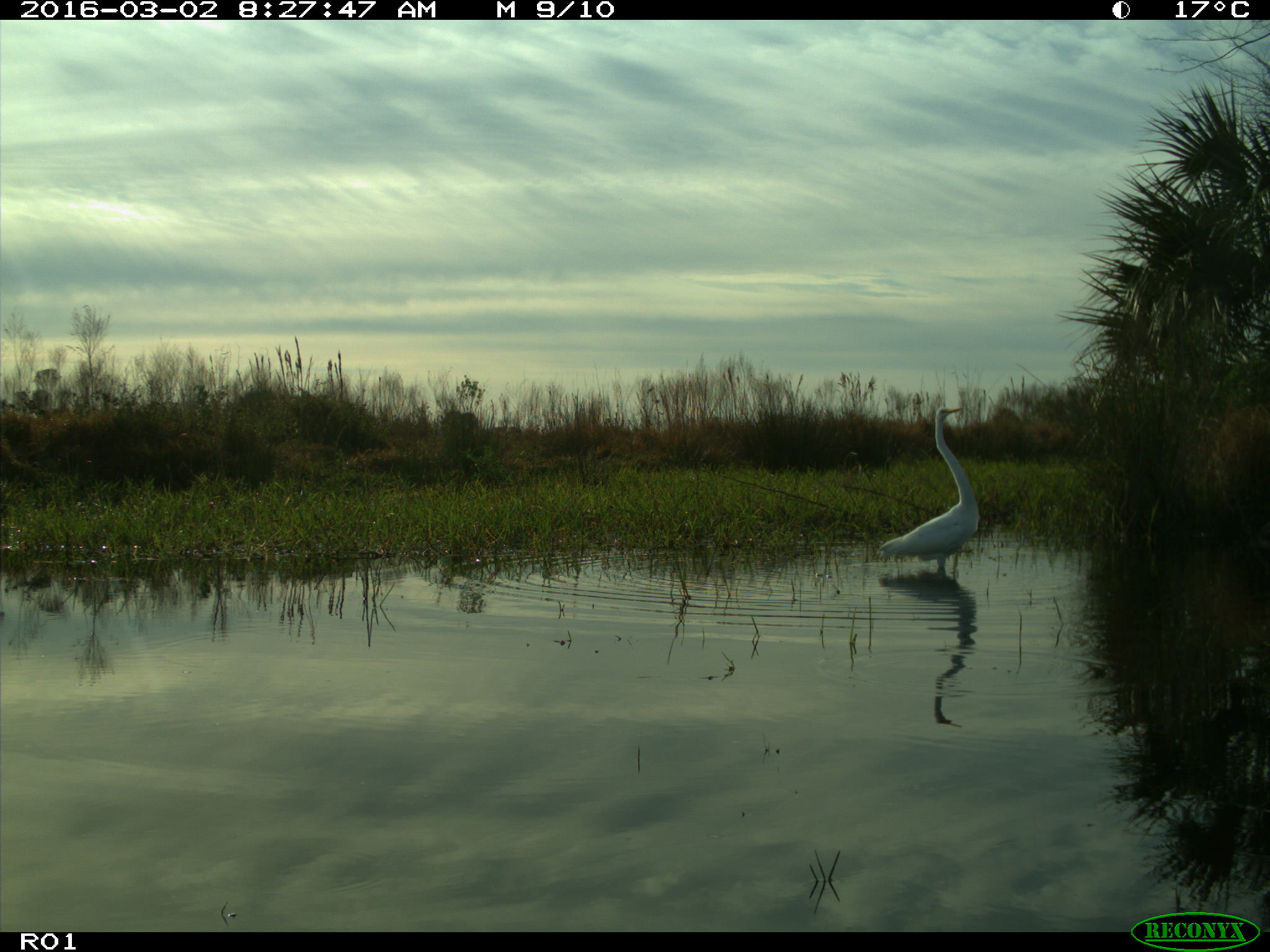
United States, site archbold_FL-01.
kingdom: Animalia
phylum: Chordata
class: Aves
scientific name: Aves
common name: birds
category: unidentified bird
Unidentified bird (birds) (Aves).